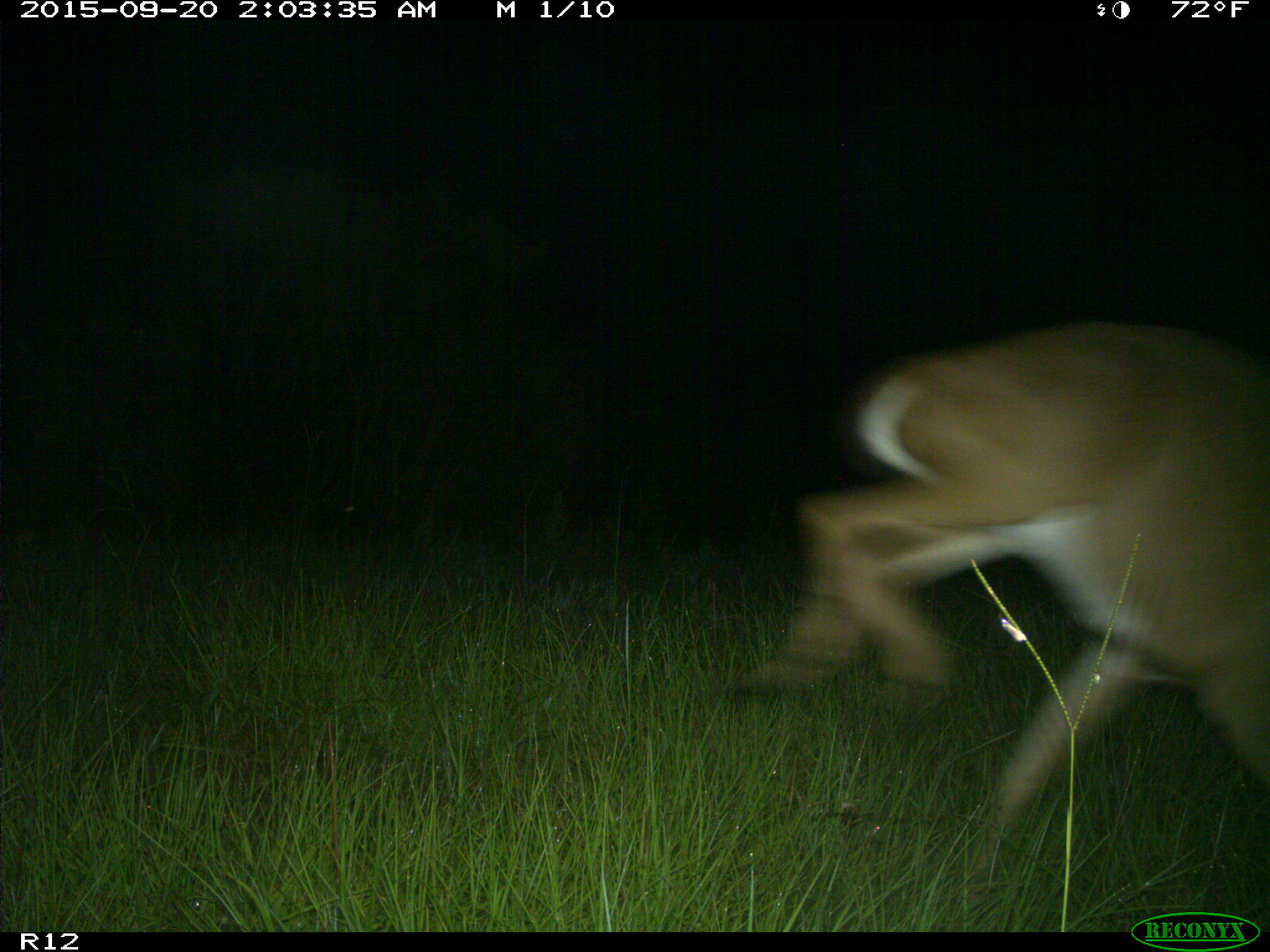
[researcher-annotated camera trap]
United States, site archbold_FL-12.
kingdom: Animalia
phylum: Chordata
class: Mammalia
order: Artiodactyla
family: Cervidae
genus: Odocoileus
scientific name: Odocoileus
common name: deer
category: unidentified deer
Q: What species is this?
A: Unidentified deer (deer) (Odocoileus).